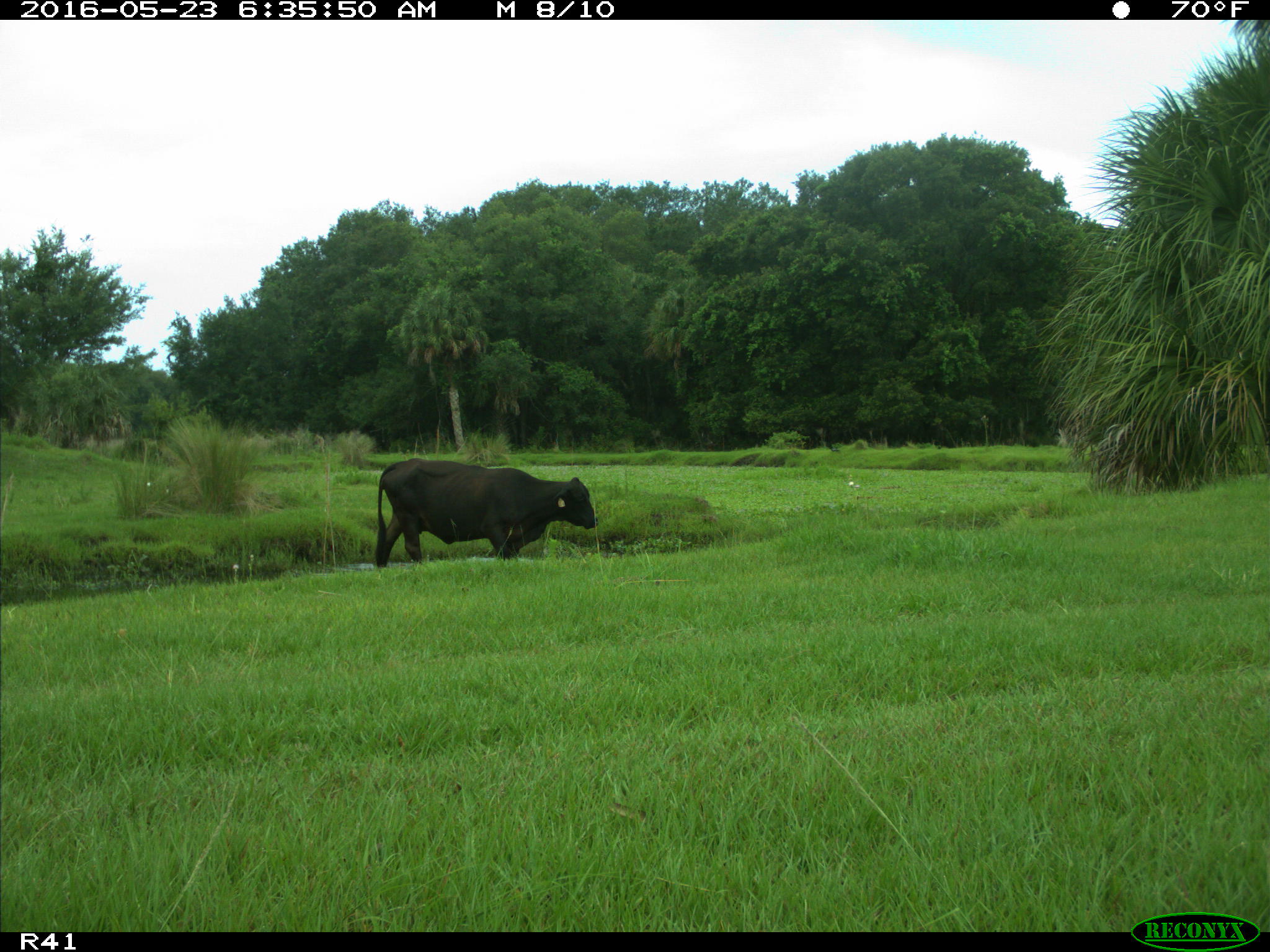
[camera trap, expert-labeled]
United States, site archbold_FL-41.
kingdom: Animalia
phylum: Chordata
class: Mammalia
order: Artiodactyla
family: Bovidae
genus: Bos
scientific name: Bos taurus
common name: domestic cow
Bos taurus (domestic cow).